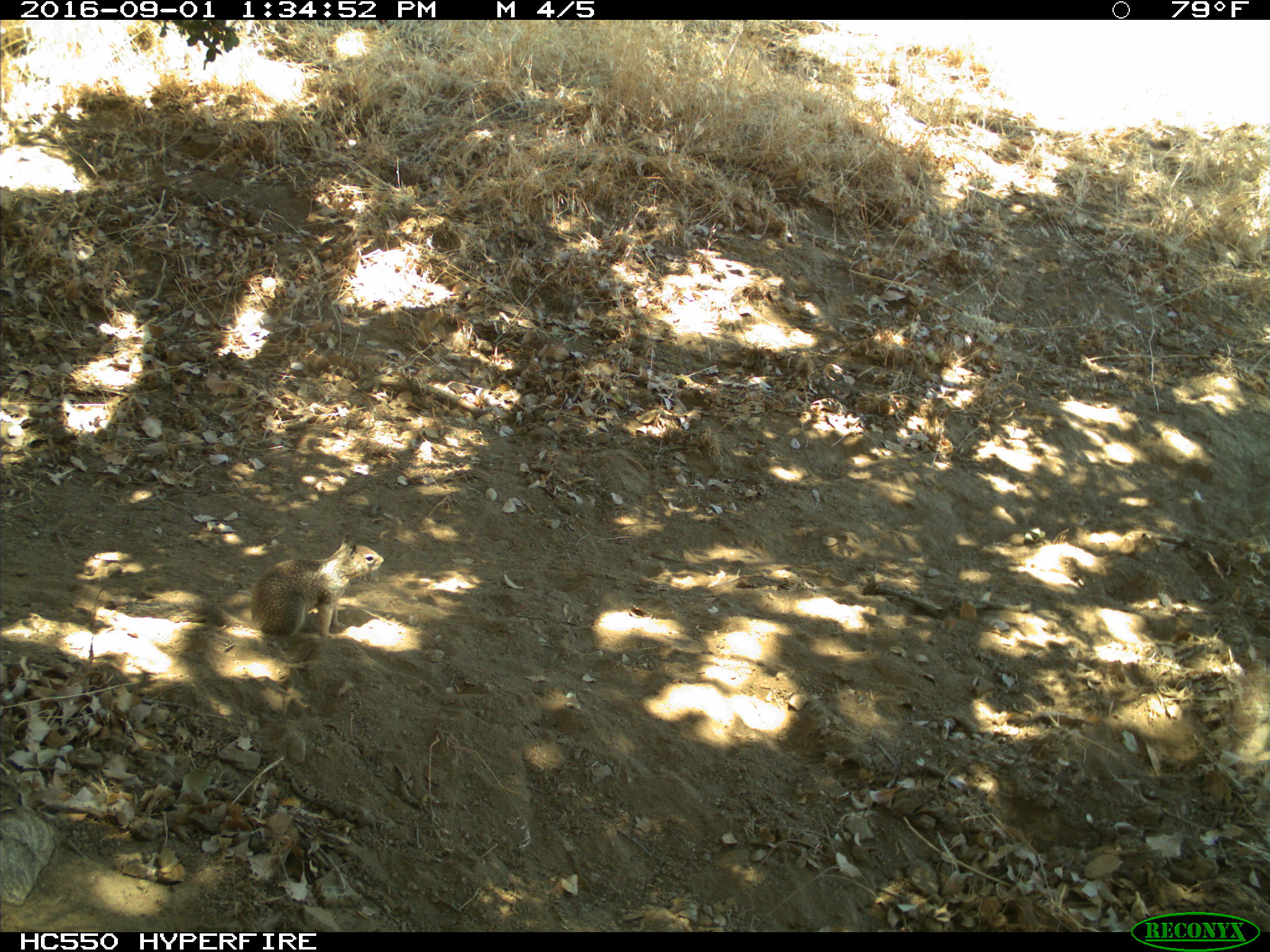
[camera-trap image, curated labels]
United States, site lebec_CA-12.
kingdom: Animalia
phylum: Chordata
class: Mammalia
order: Rodentia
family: Sciuridae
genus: Otospermophilus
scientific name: Otospermophilus beecheyi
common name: california ground squirrel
Otospermophilus beecheyi (california ground squirrel).